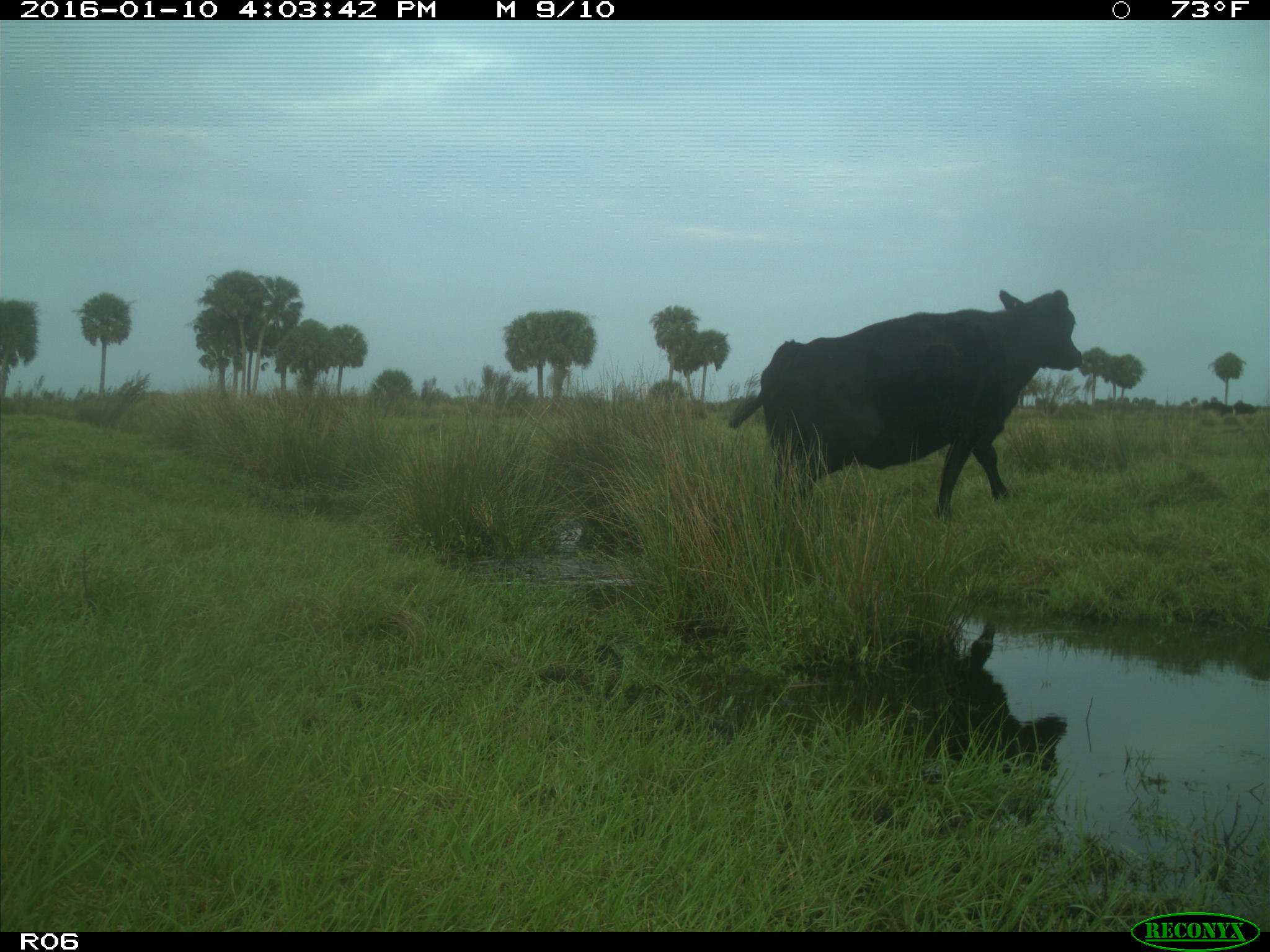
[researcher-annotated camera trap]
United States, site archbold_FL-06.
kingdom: Animalia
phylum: Chordata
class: Mammalia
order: Artiodactyla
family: Bovidae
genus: Bos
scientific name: Bos taurus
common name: domestic cow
Bos taurus (domestic cow).